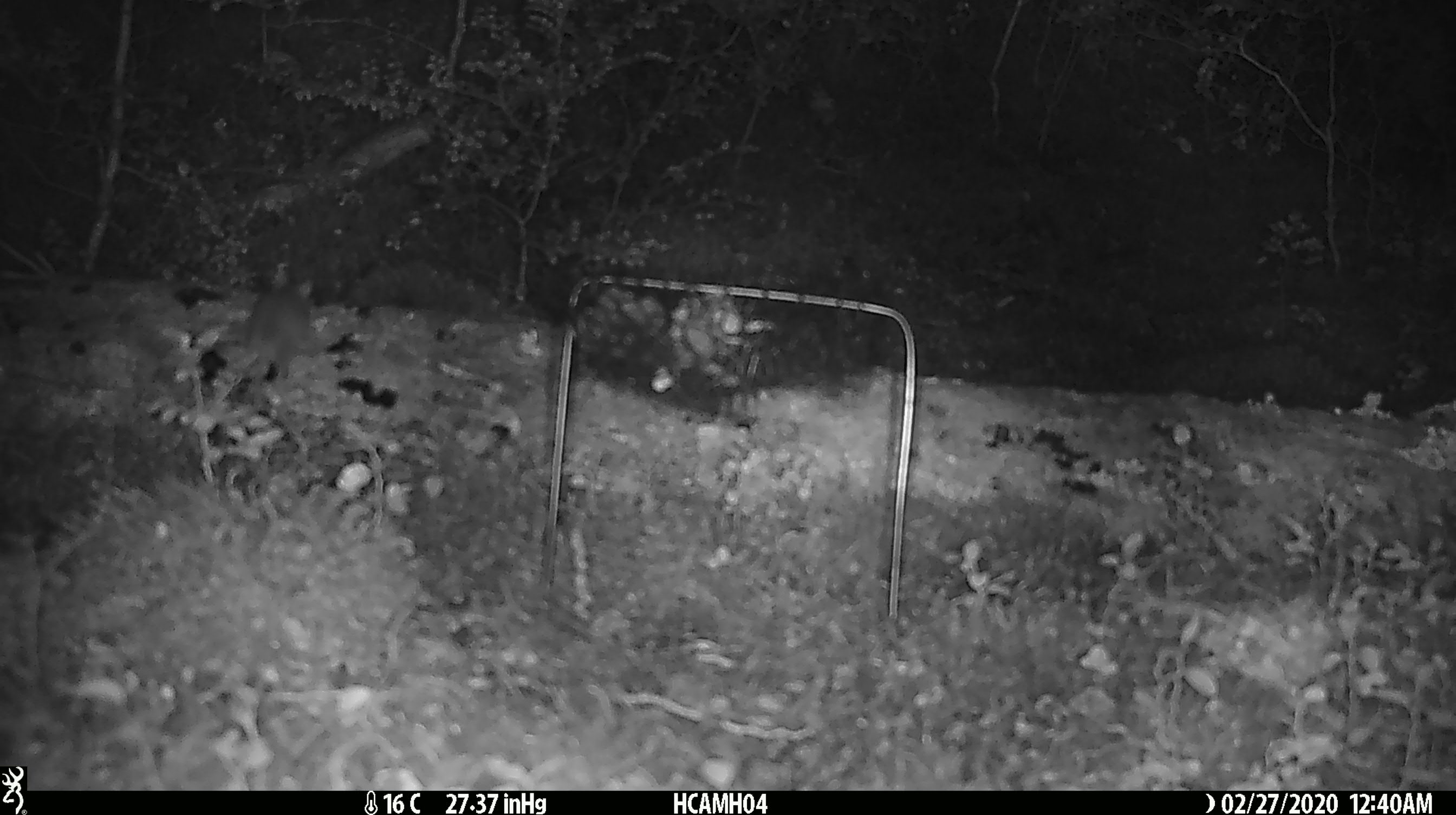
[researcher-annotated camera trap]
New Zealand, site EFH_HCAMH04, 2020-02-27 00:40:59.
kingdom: Animalia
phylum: Chordata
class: Mammalia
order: Rodentia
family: Muridae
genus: Mus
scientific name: Mus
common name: mouse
Mouse (Mus).